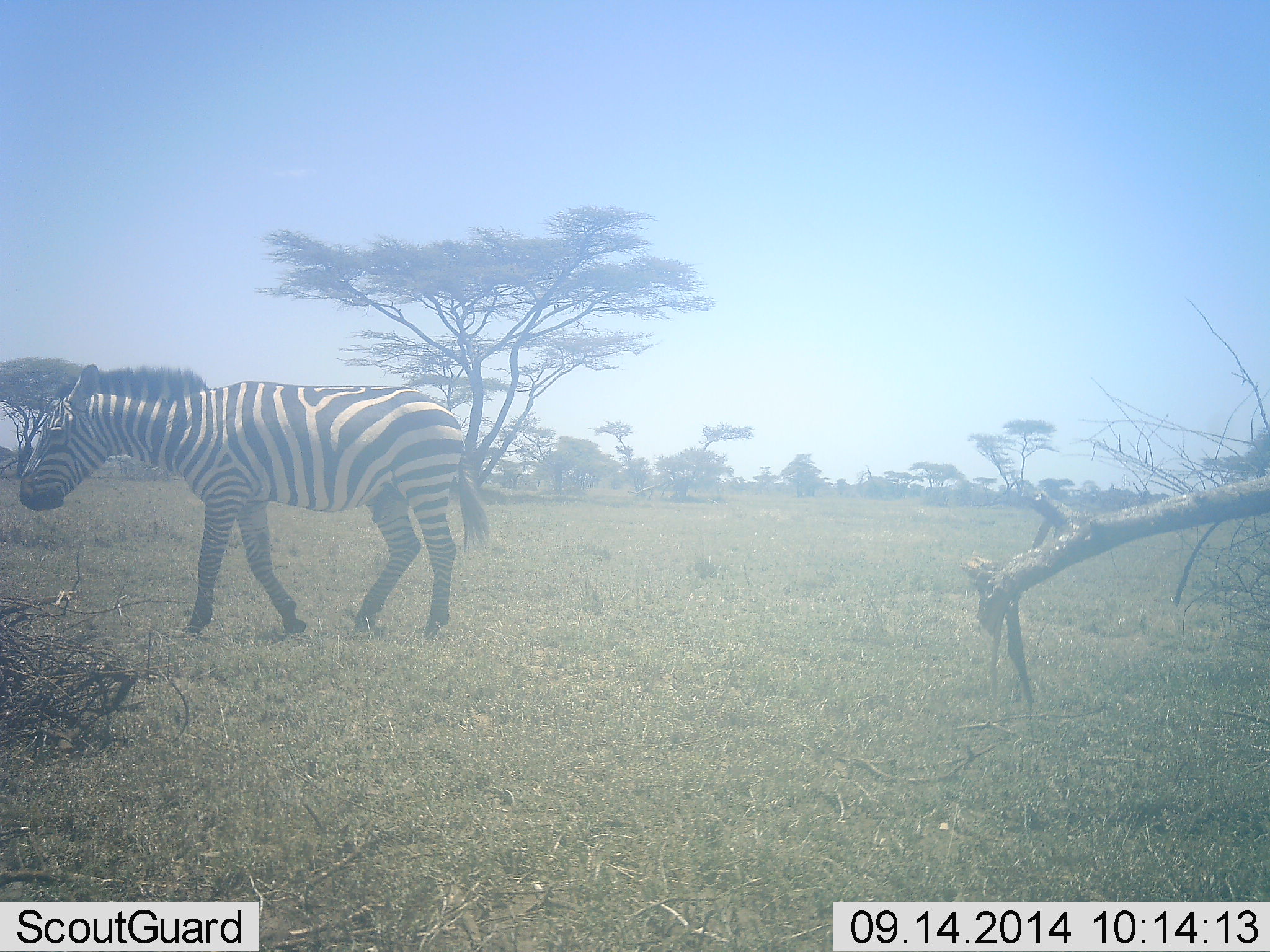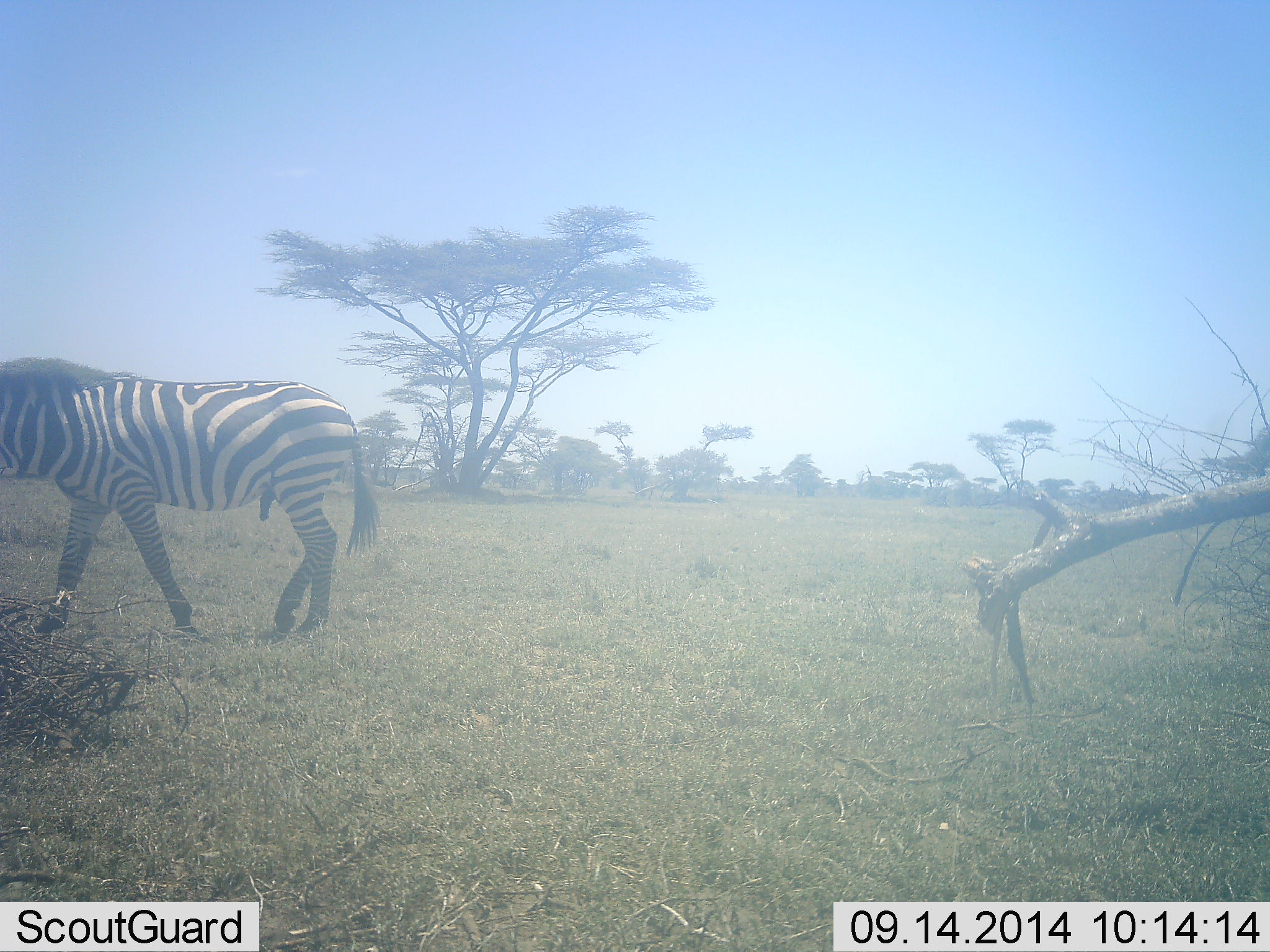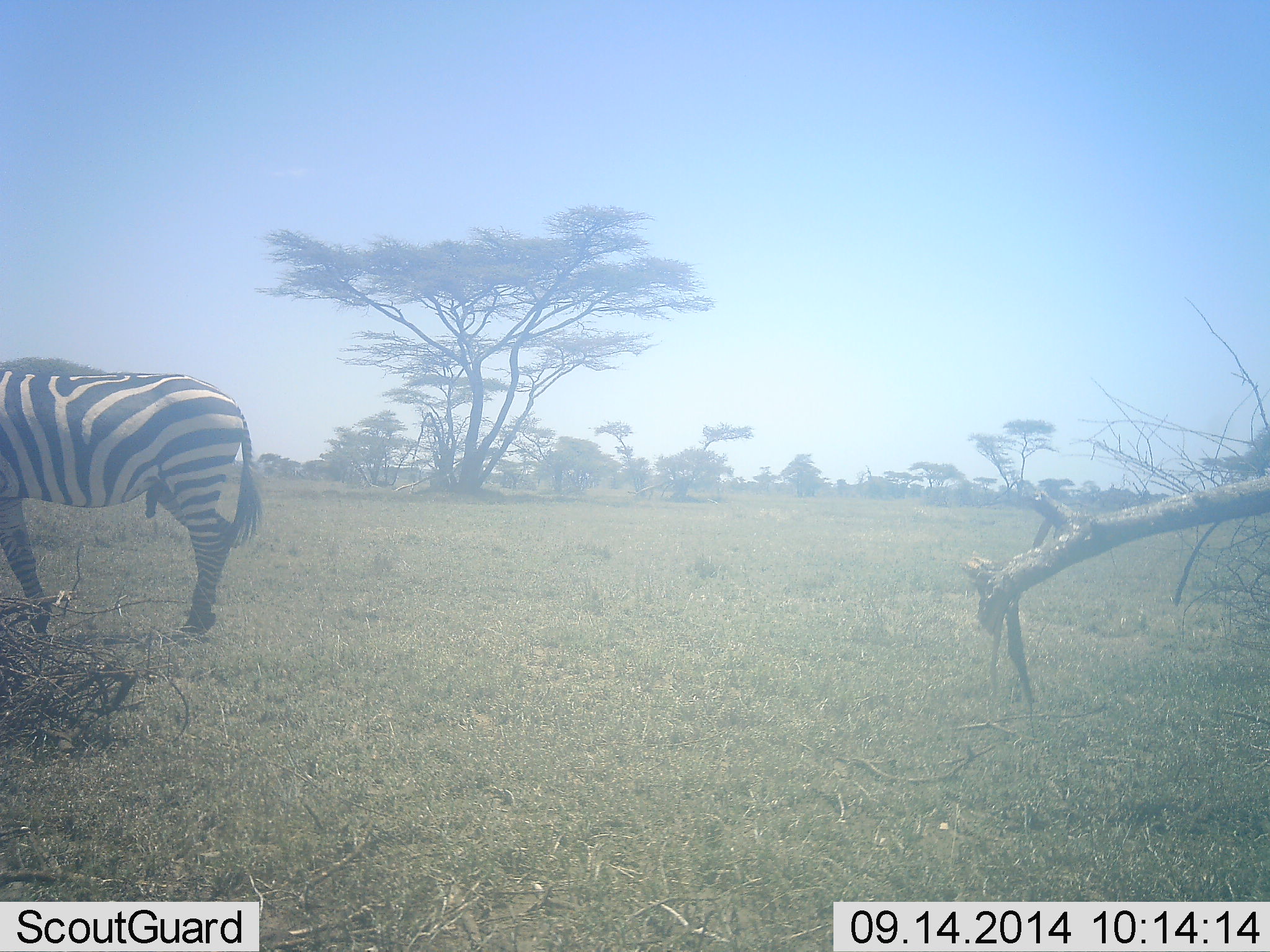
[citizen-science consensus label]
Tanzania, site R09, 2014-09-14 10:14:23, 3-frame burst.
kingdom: Animalia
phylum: Chordata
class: Mammalia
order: Perissodactyla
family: Equidae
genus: Equus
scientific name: Equus quagga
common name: plains zebra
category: zebra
Zebra (plains zebra) (Equus quagga), count 1. Behavior (volunteer vote fractions): standing 0%, resting 0%, moving 100%, interacting 0%. Young present (vote fraction): 0%. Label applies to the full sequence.